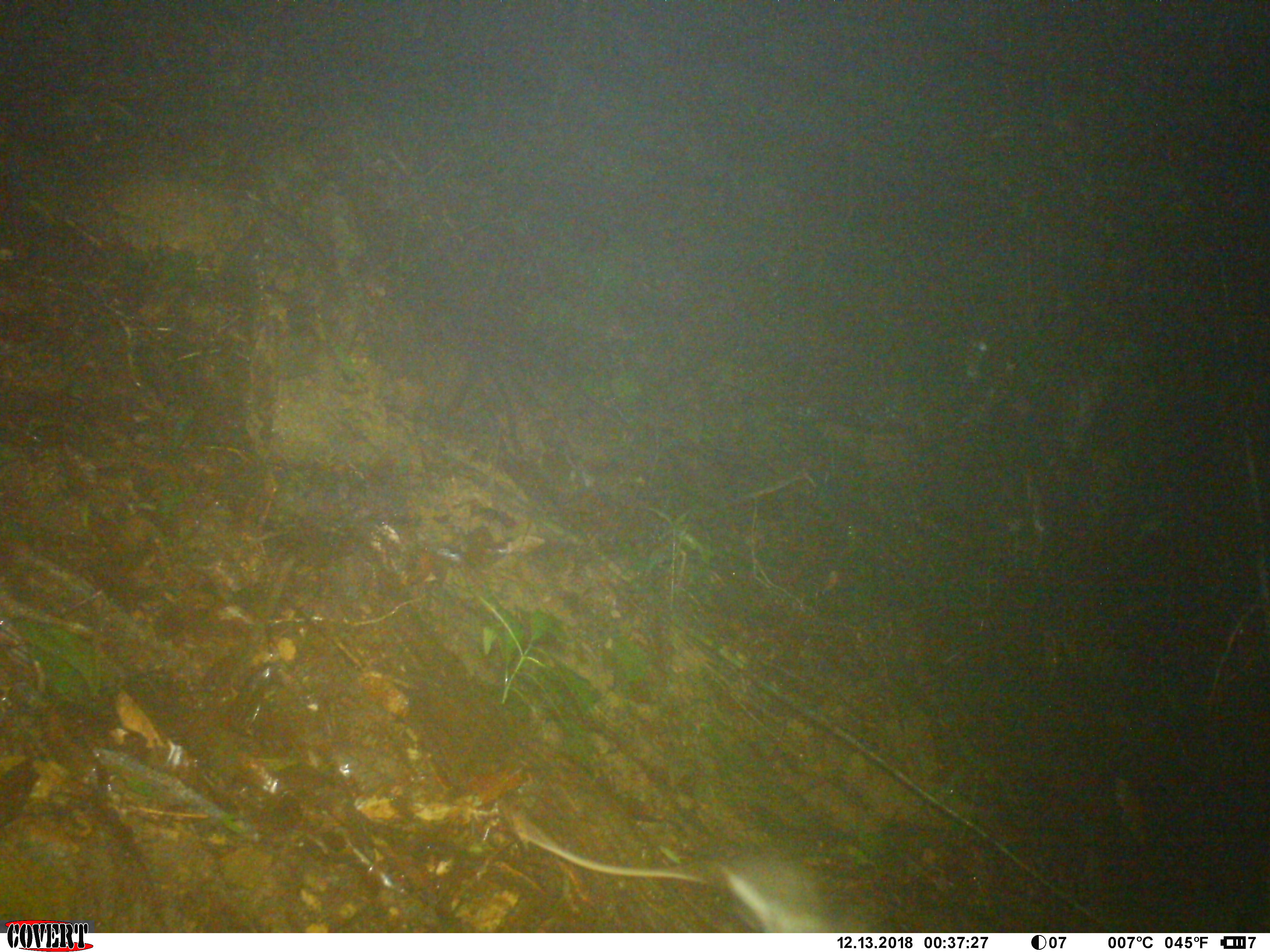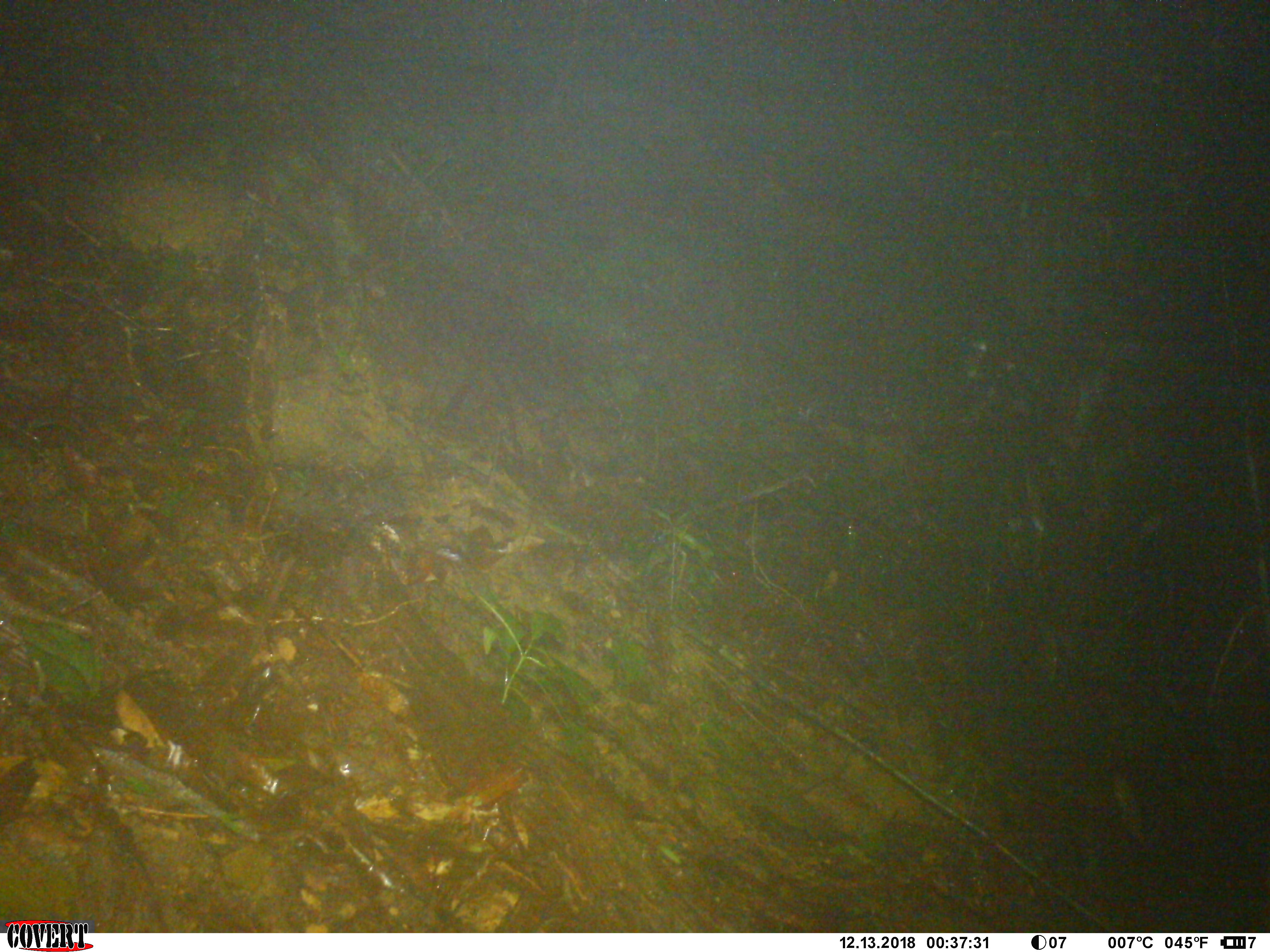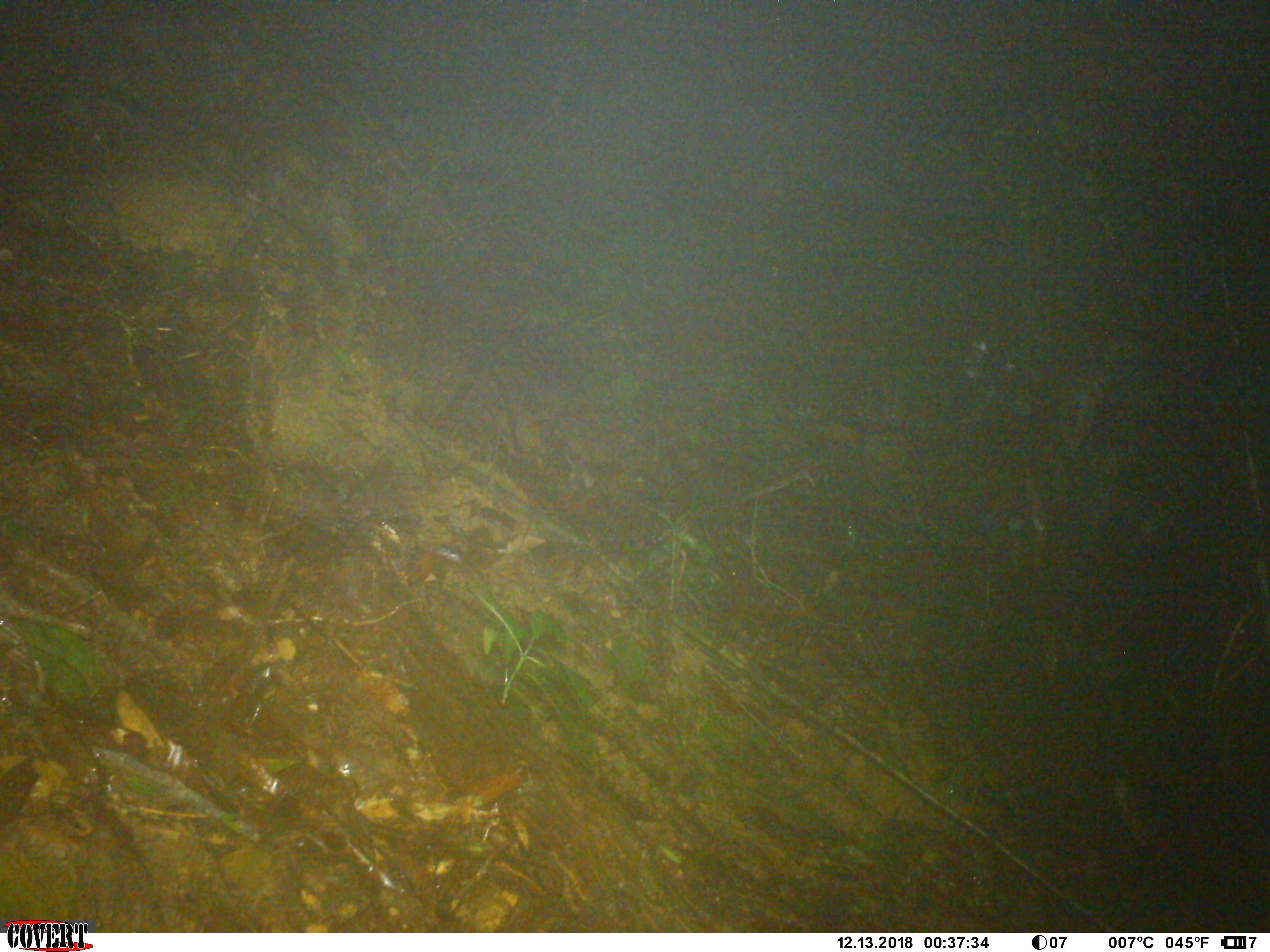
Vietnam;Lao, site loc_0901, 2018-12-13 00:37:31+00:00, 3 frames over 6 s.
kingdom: Animalia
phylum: Chordata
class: Mammalia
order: Rodentia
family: Muridae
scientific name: Muridae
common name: old-world mice and rats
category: unidentified murid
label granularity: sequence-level